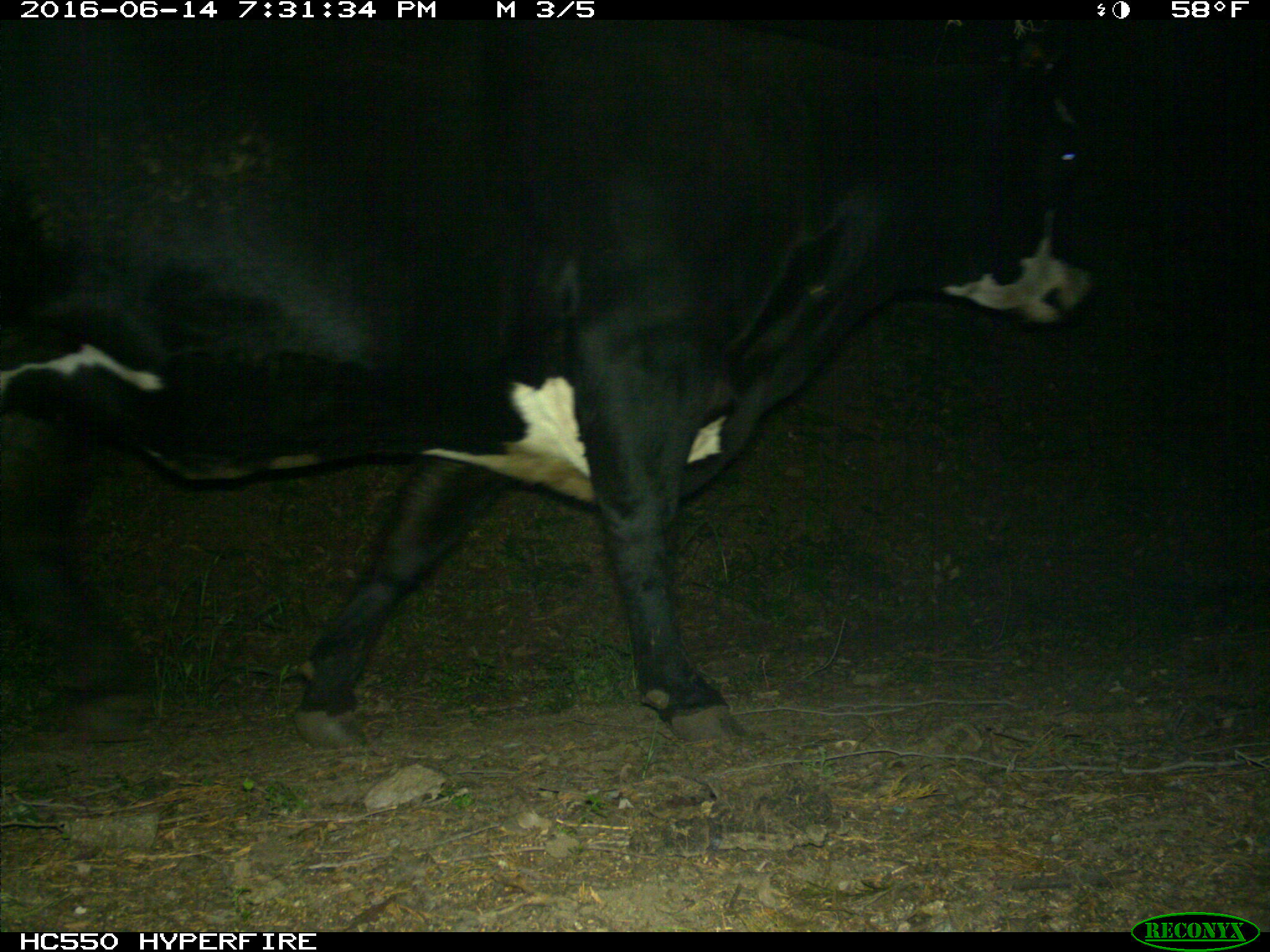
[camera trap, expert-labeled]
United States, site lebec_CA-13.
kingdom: Animalia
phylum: Chordata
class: Mammalia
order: Artiodactyla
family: Bovidae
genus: Bos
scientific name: Bos taurus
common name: domestic cow